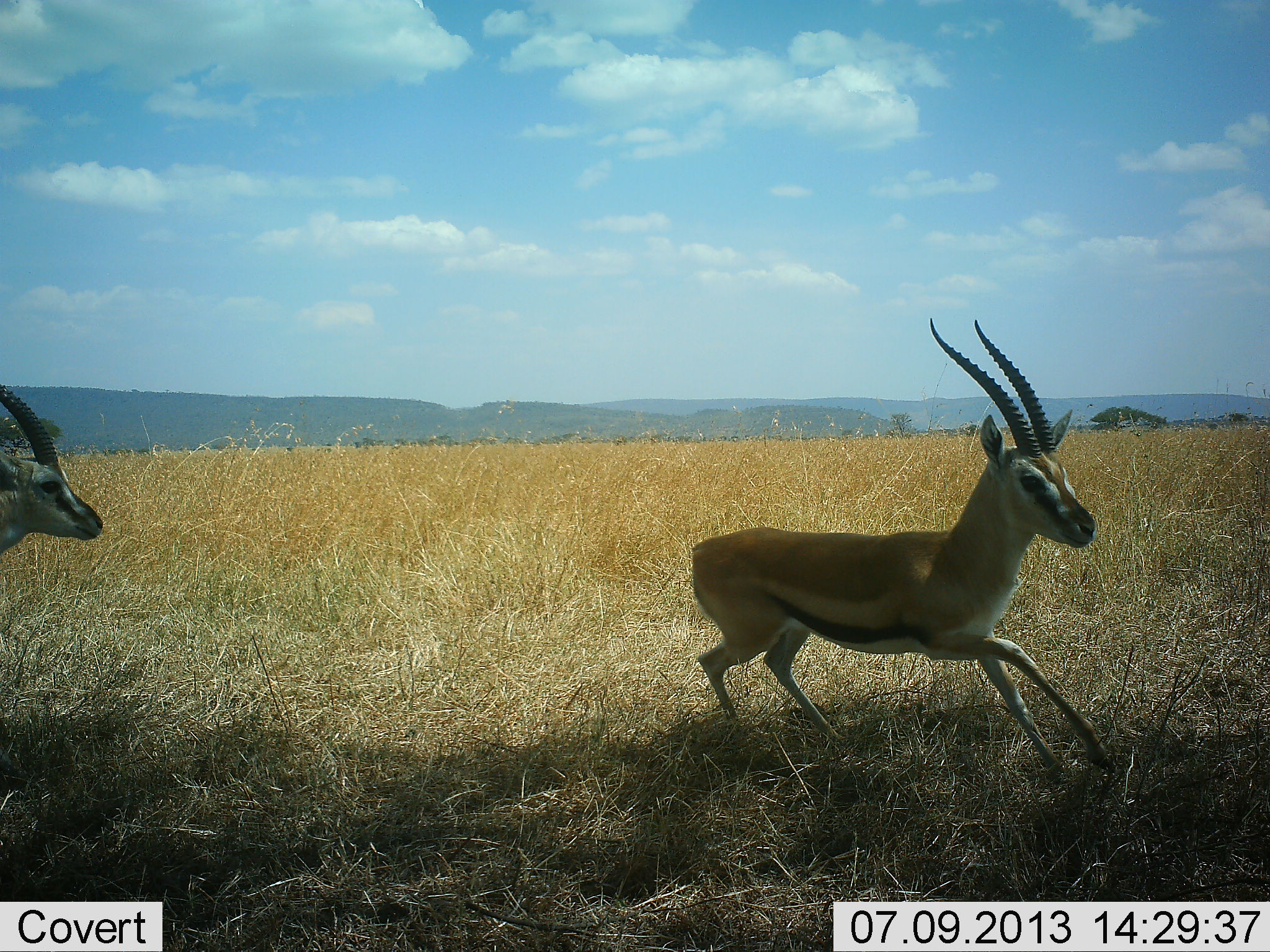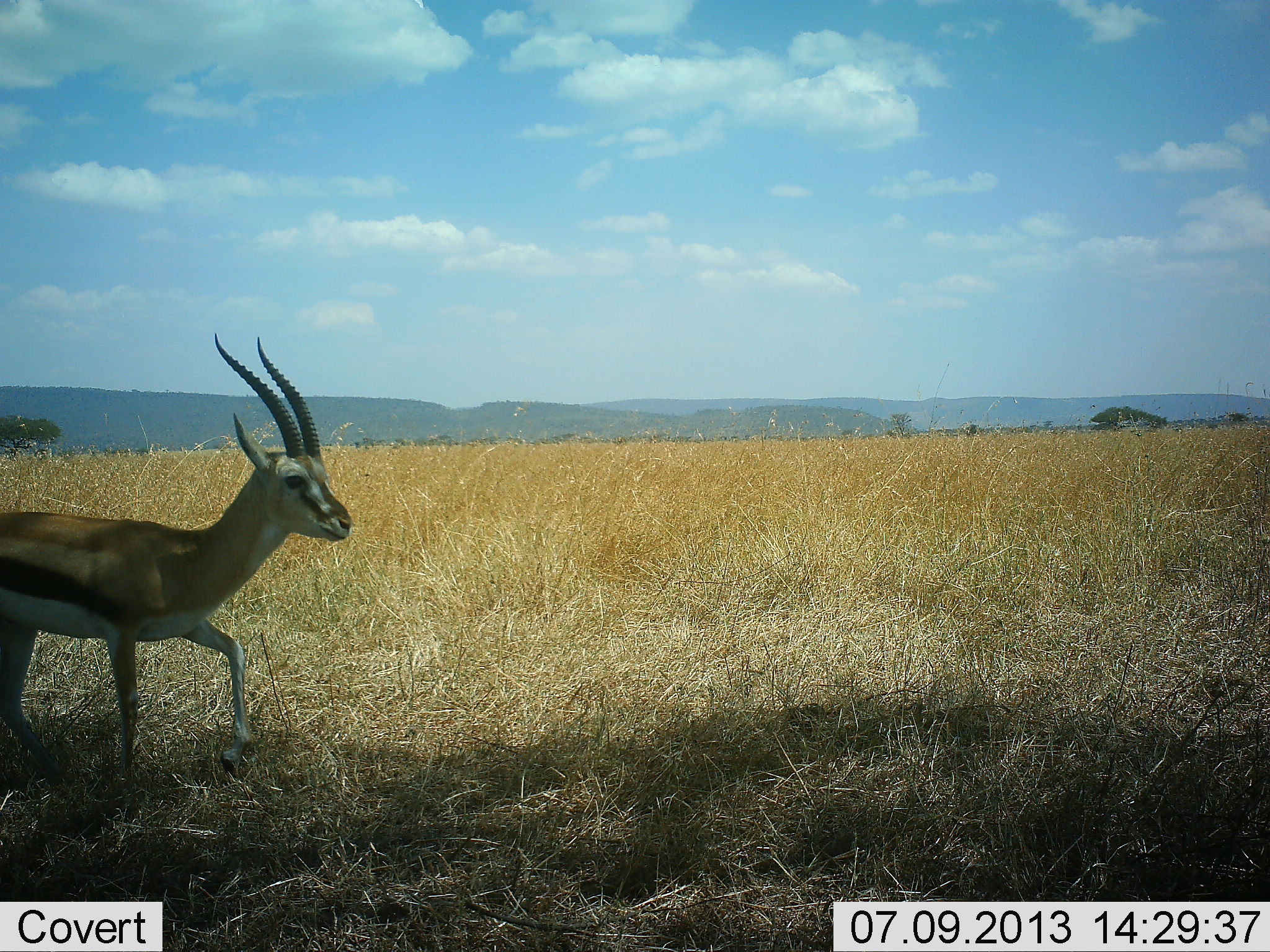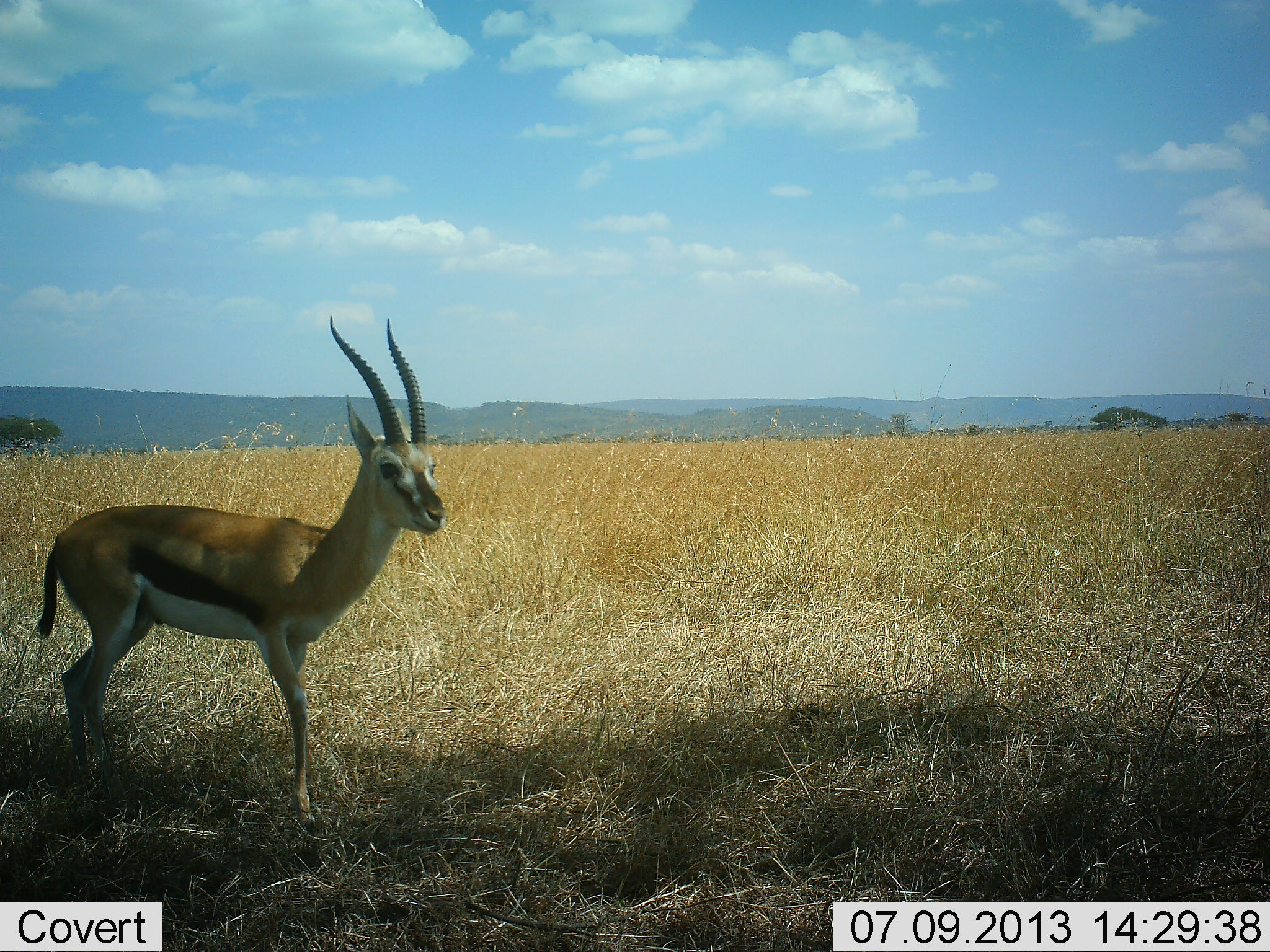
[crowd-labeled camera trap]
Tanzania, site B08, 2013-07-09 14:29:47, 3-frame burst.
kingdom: Animalia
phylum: Chordata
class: Mammalia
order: Artiodactyla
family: Bovidae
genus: Eudorcas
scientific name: Eudorcas thomsonii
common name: thomson's gazelle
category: gazellethomsons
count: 2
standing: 6%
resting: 0%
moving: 94%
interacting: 3%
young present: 0%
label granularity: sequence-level